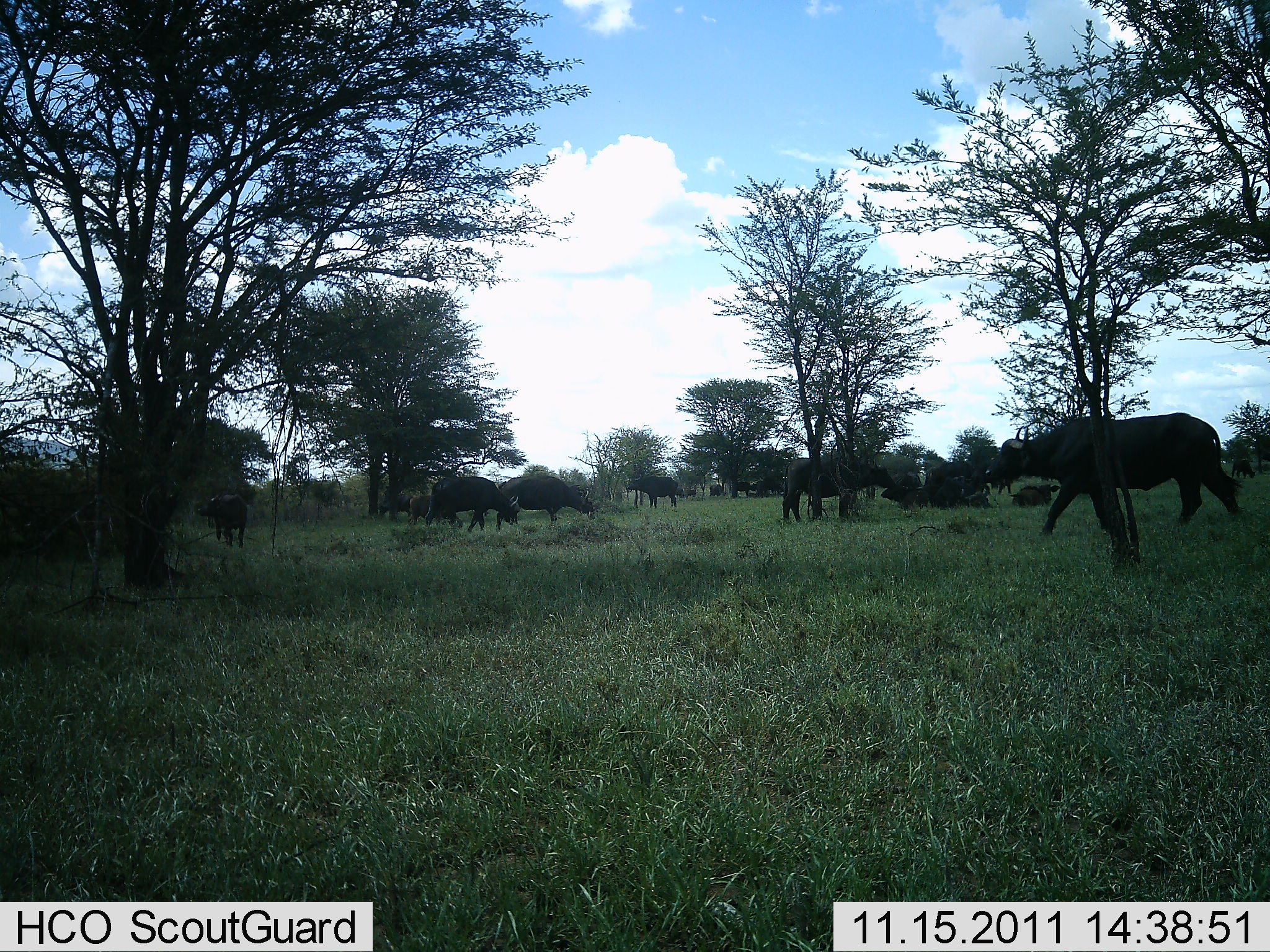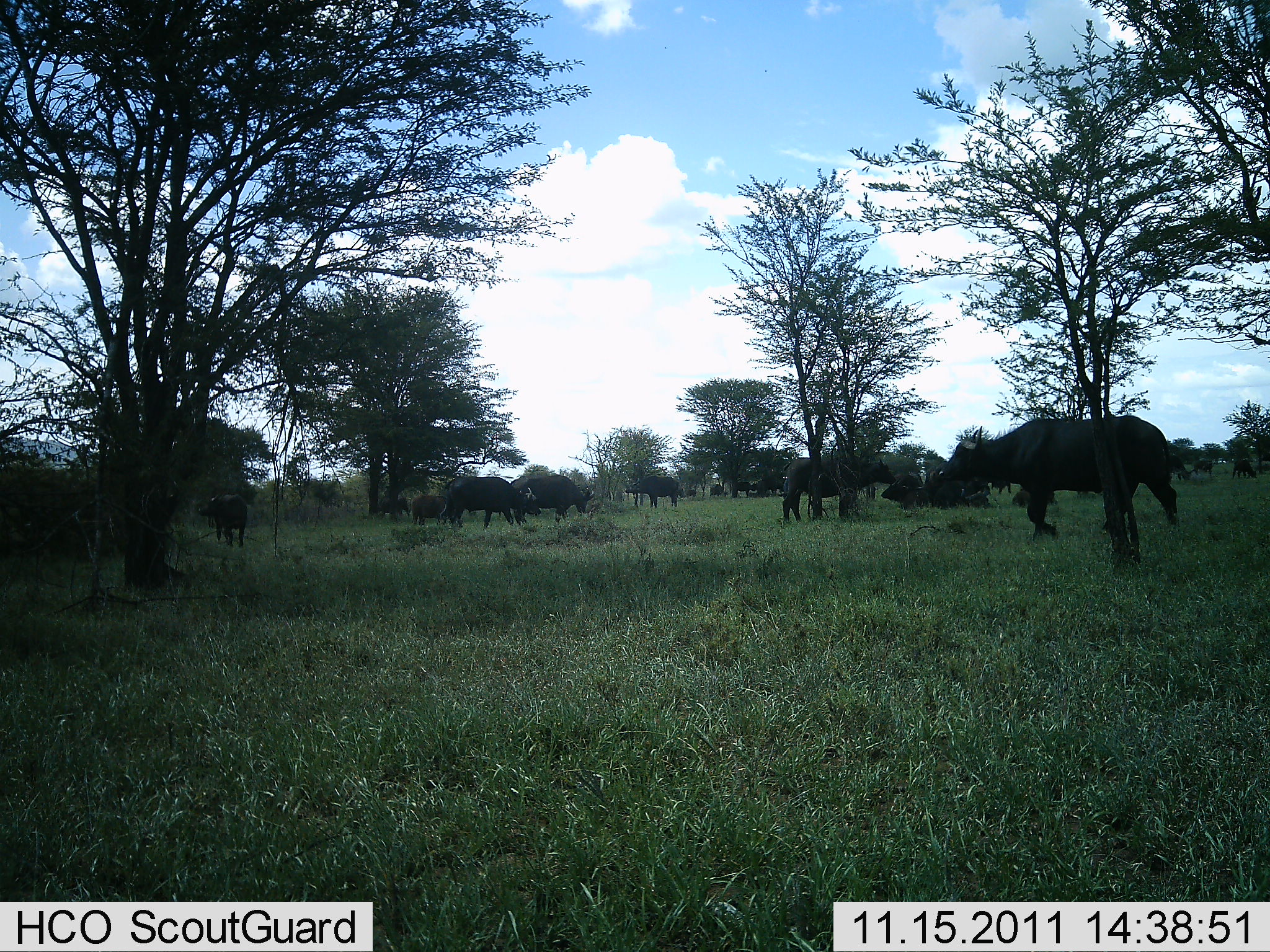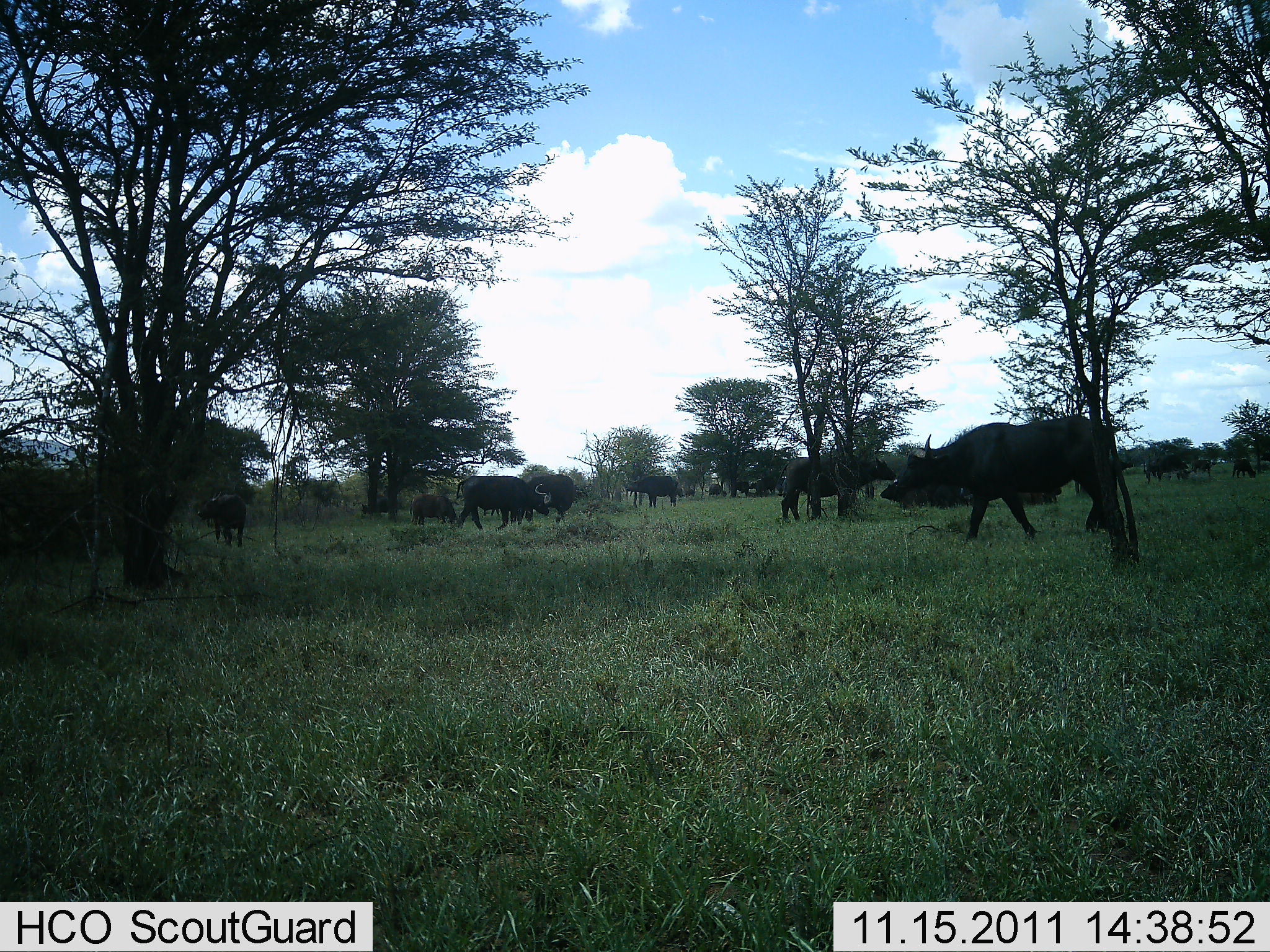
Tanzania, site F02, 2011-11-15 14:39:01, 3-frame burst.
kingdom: Animalia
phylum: Chordata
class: Mammalia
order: Artiodactyla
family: Bovidae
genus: Syncerus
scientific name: Syncerus caffer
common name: cape buffalo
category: buffalo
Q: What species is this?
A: Buffalo (cape buffalo) (Syncerus caffer).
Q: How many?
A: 8.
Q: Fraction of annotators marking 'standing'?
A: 27%.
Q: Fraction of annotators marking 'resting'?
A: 9%.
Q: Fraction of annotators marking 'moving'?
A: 100%.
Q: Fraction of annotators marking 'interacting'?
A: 0%.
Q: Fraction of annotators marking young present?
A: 0%.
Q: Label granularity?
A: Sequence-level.